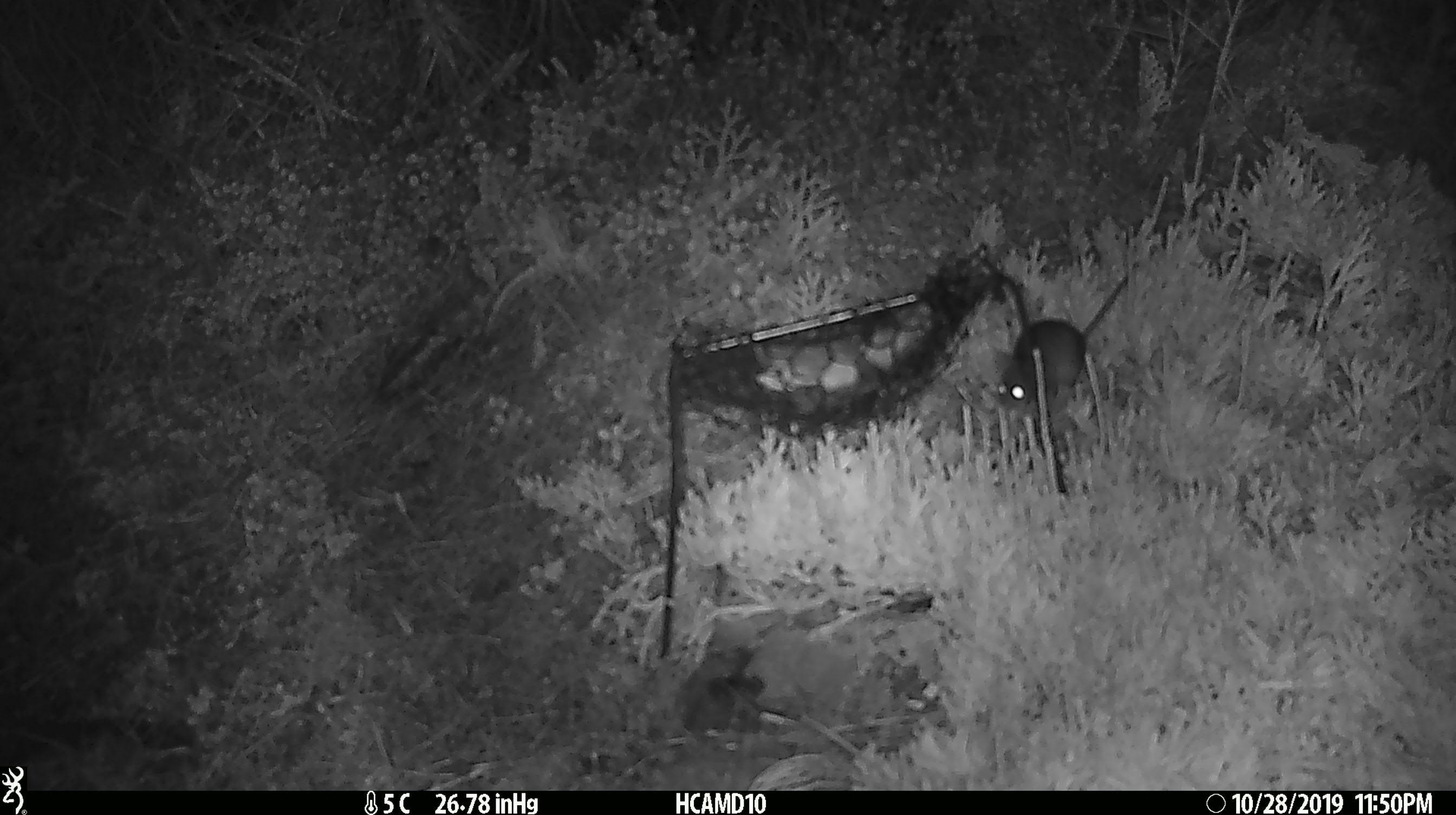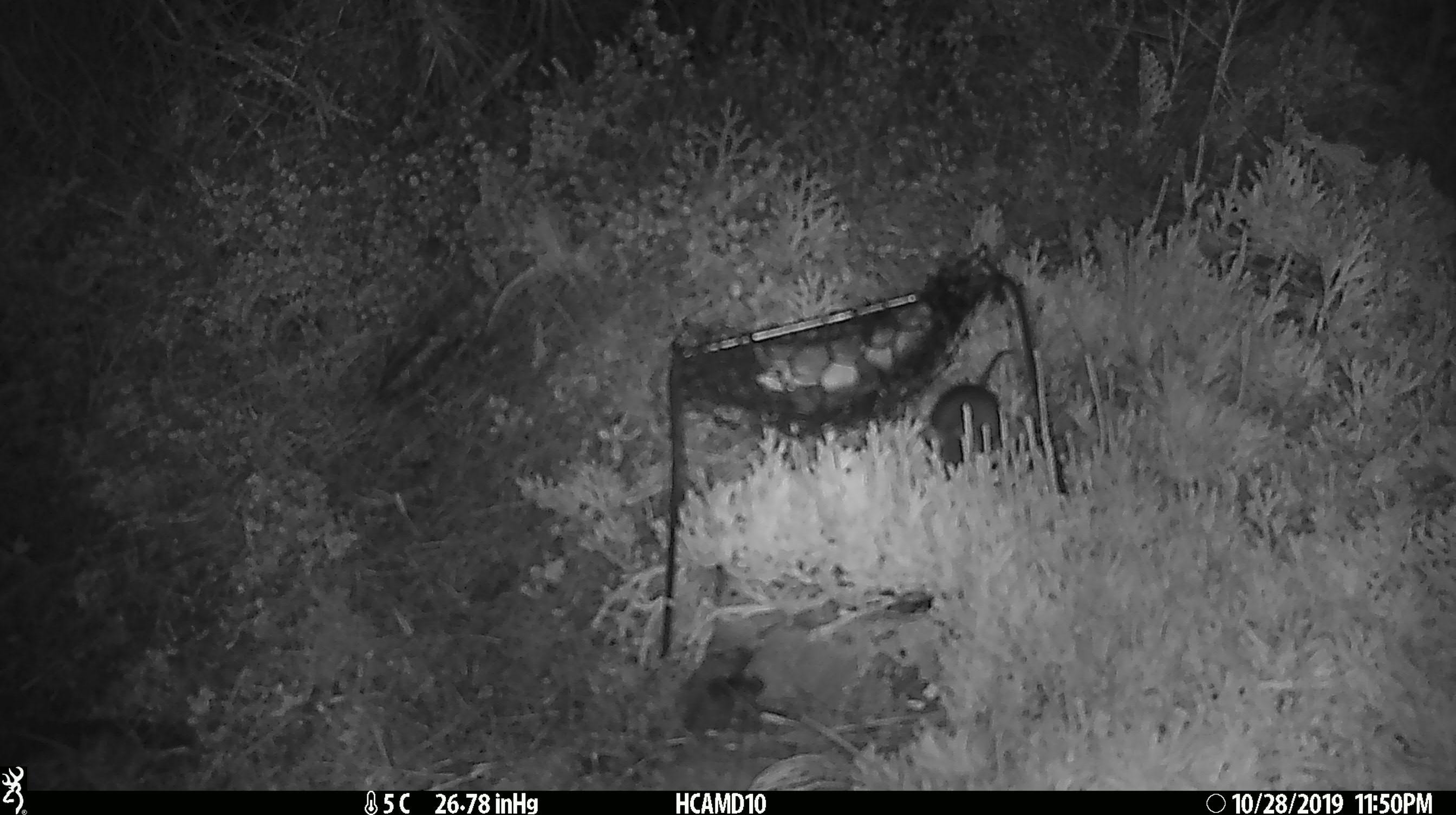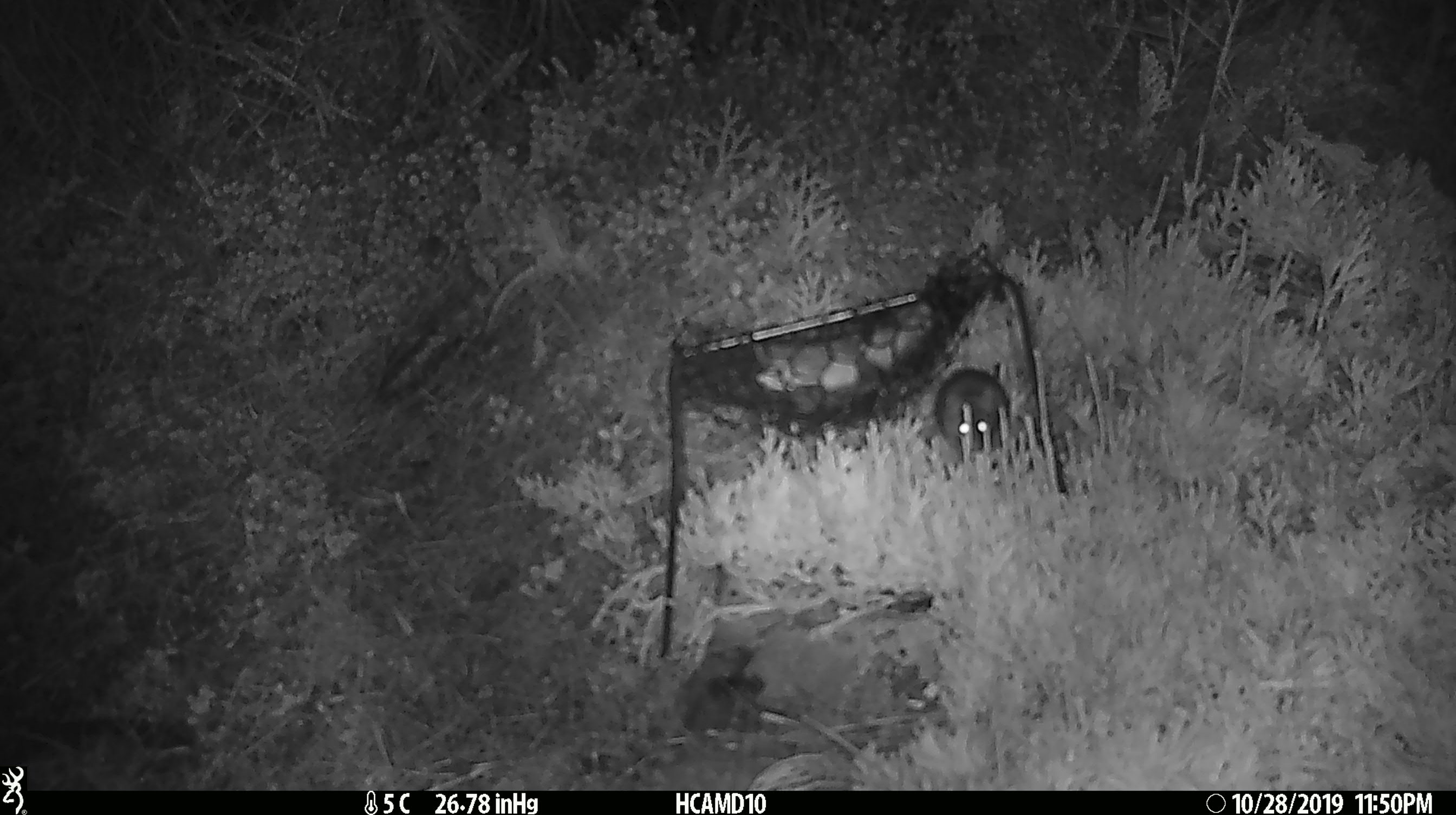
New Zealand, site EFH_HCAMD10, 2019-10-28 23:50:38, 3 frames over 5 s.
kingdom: Animalia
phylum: Chordata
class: Mammalia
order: Rodentia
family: Muridae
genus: Mus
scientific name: Mus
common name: mouse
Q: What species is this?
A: Mouse (Mus).